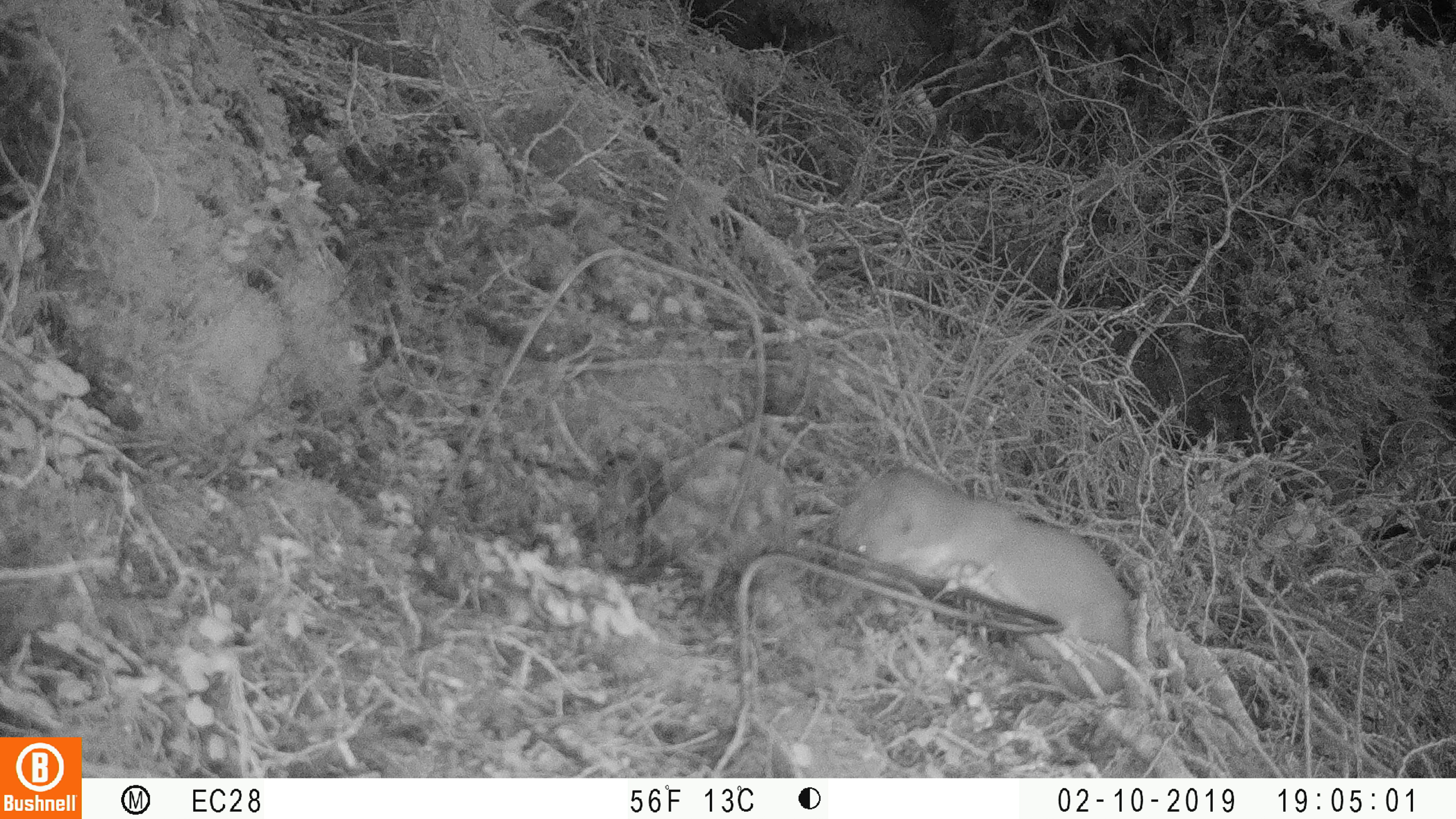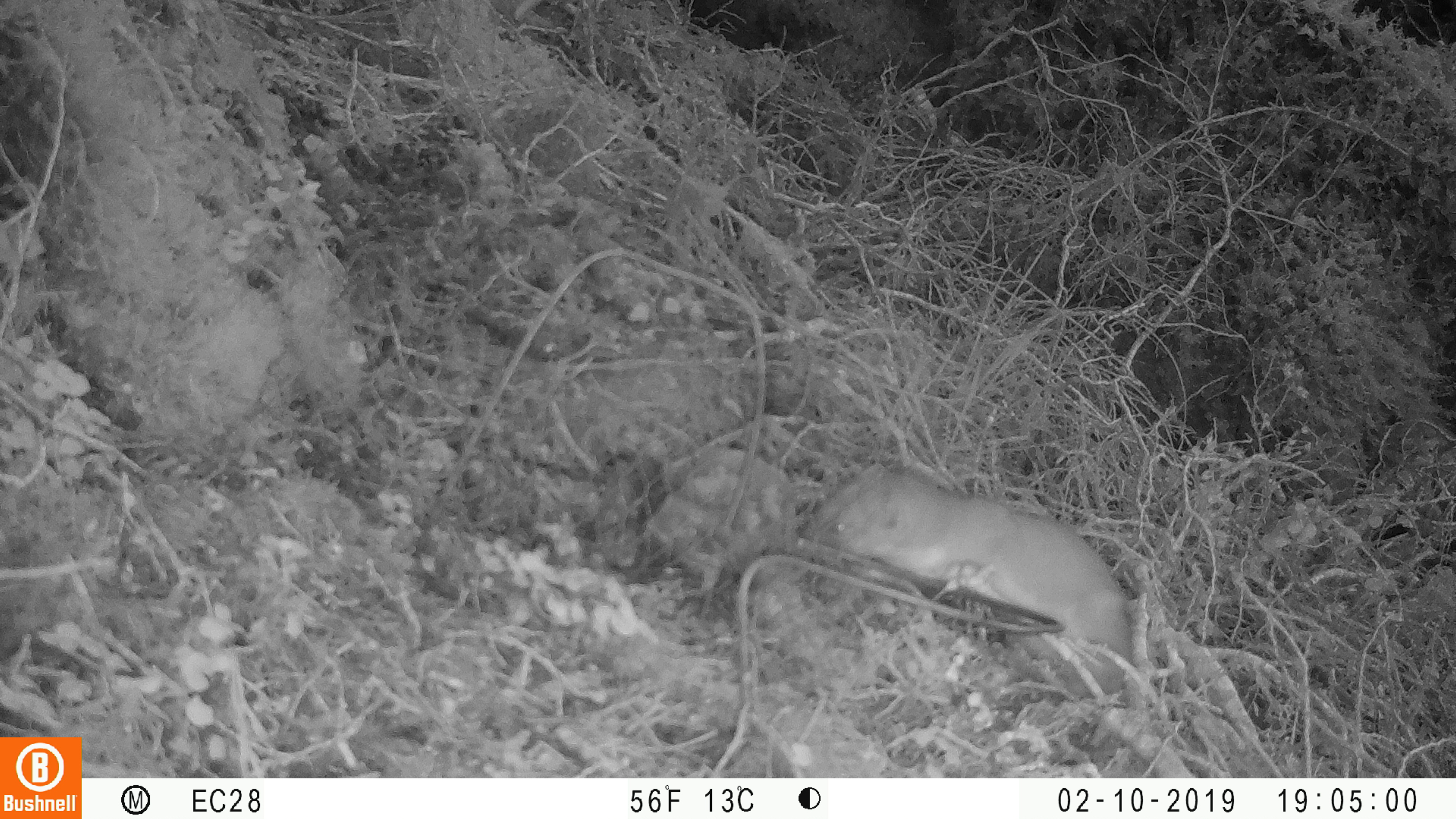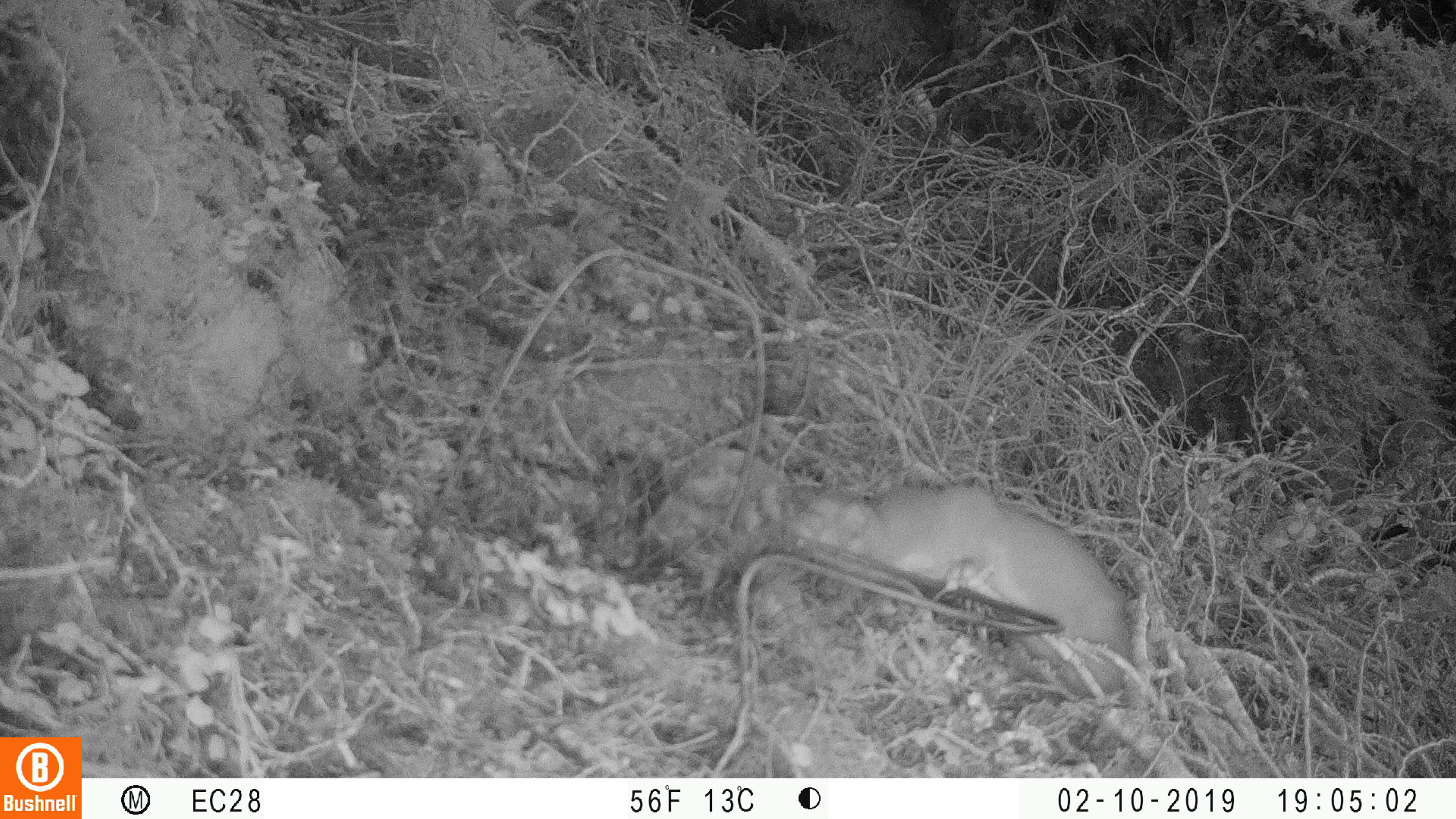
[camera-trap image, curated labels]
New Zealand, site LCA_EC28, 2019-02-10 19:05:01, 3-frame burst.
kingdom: Animalia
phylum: Chordata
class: Mammalia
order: Carnivora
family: Mustelidae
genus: Mustela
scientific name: Mustela erminea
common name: stoat